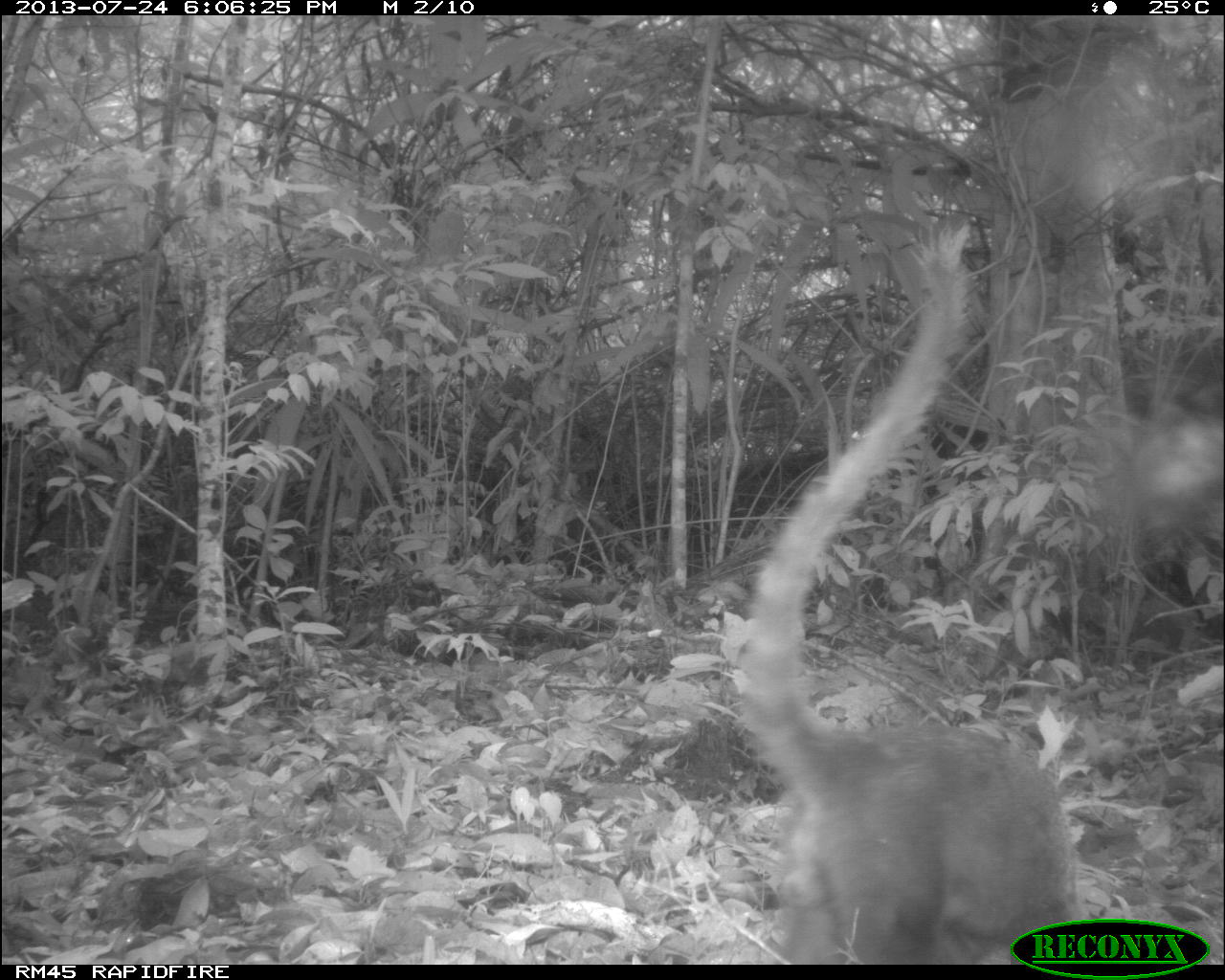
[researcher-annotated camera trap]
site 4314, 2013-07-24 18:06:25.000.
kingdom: Animalia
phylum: Chordata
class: Mammalia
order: Carnivora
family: Procyonidae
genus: Nasua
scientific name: Nasua narica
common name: white-nosed coati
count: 1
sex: male